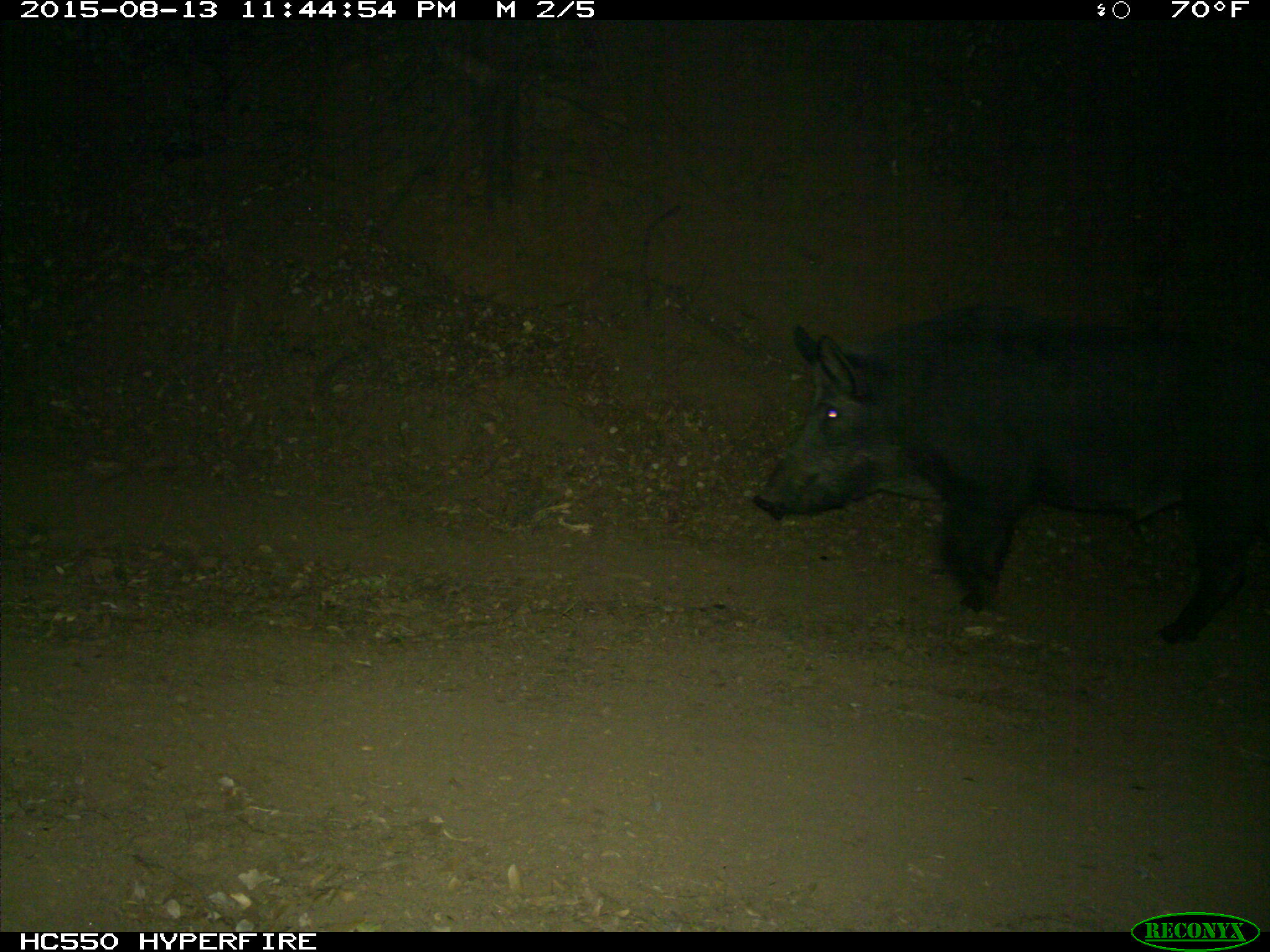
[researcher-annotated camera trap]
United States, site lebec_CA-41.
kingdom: Animalia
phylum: Chordata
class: Mammalia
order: Artiodactyla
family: Suidae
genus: Sus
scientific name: Sus scrofa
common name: wild boar